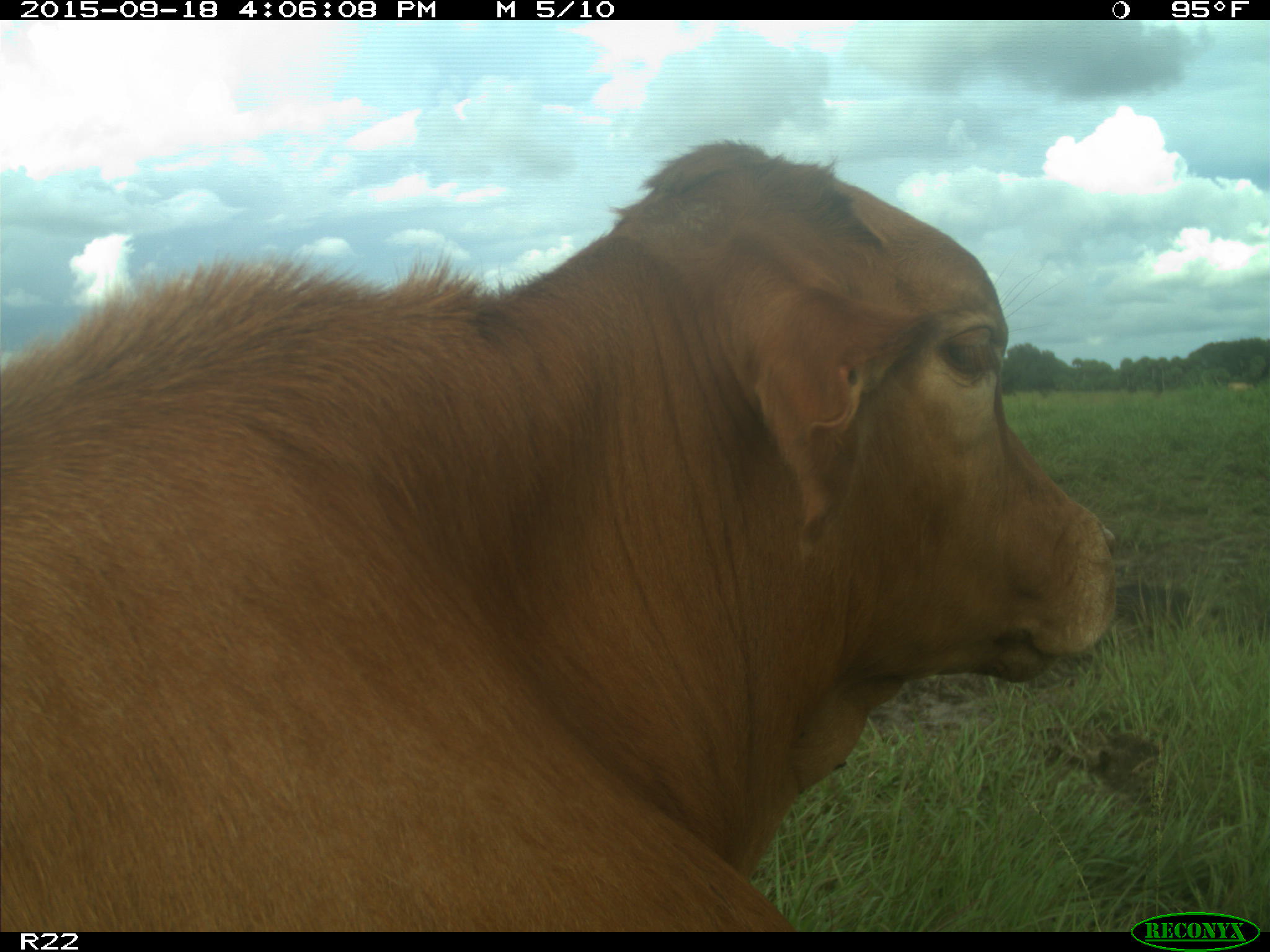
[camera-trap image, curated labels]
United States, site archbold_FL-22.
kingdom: Animalia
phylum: Chordata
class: Mammalia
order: Artiodactyla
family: Bovidae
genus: Bos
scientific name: Bos taurus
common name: domestic cow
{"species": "Bos taurus (domestic cow)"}